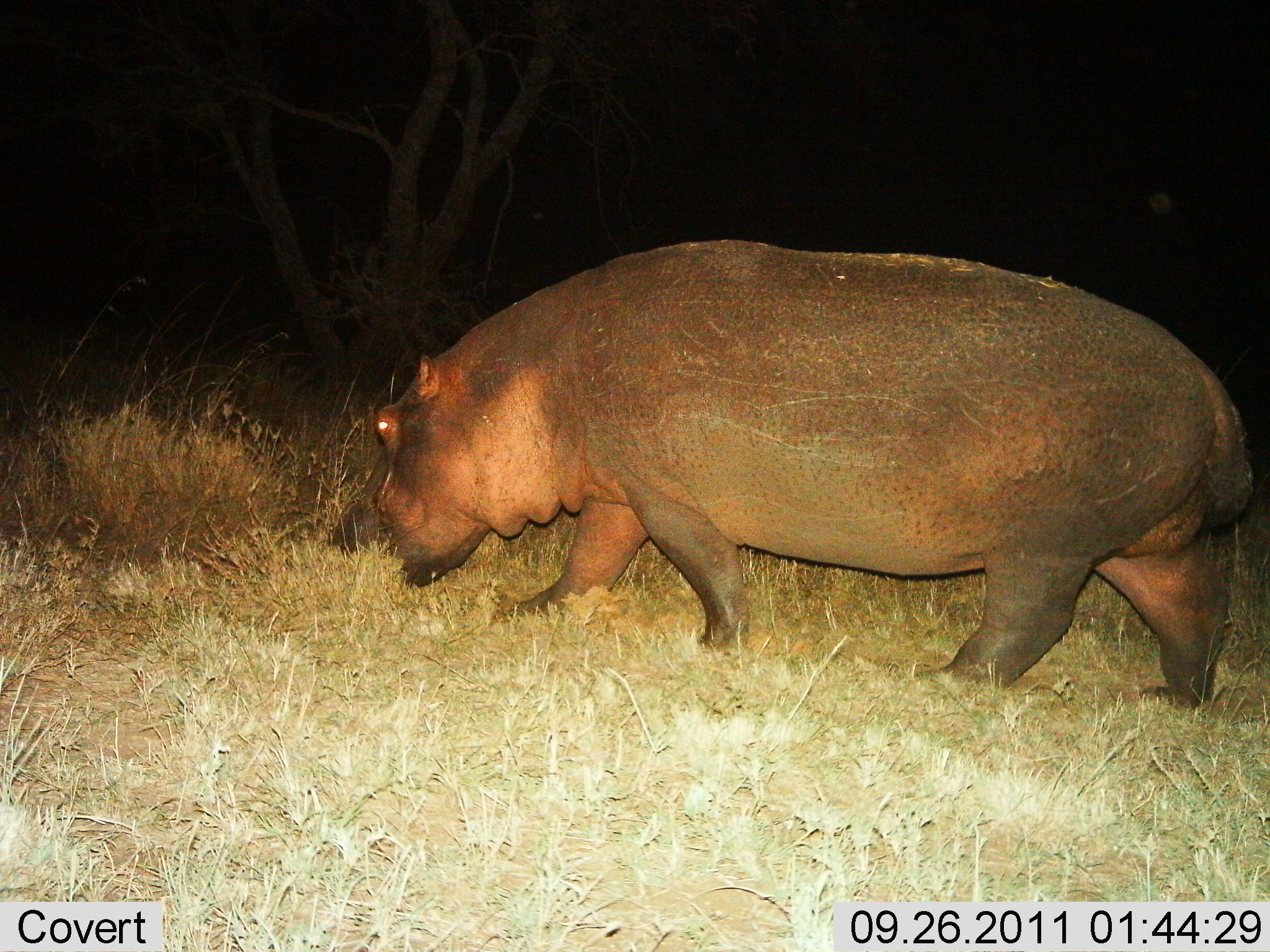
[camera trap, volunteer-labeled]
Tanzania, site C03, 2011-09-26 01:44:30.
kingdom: Animalia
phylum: Chordata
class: Mammalia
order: Artiodactyla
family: Hippopotamidae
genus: Hippopotamus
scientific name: Hippopotamus amphibius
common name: hippopotamus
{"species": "hippopotamus (Hippopotamus amphibius)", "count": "1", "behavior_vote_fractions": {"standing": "23%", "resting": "0%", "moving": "31%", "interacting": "0%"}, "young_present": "0%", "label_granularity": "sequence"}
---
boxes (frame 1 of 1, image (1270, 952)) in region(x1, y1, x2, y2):
animal: region(326, 239, 1260, 716)